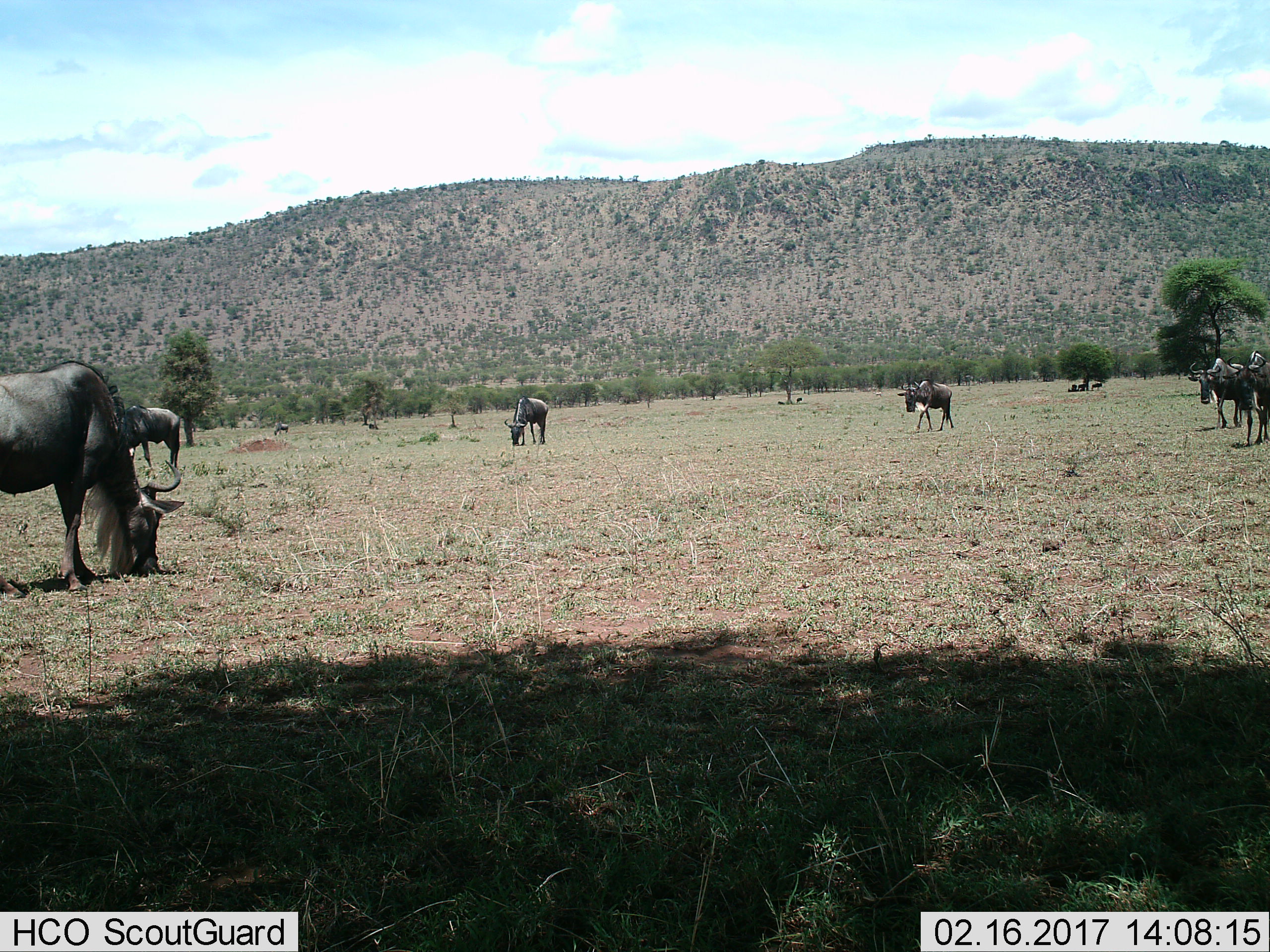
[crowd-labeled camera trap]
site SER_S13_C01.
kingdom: Animalia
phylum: Chordata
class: Mammalia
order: Artiodactyla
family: Bovidae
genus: Connochaetes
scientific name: Connochaetes taurinus taurinus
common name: blue wildebeest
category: wildebeestblue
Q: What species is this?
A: Wildebeestblue (blue wildebeest) (Connochaetes taurinus taurinus).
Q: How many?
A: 8.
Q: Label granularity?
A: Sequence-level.